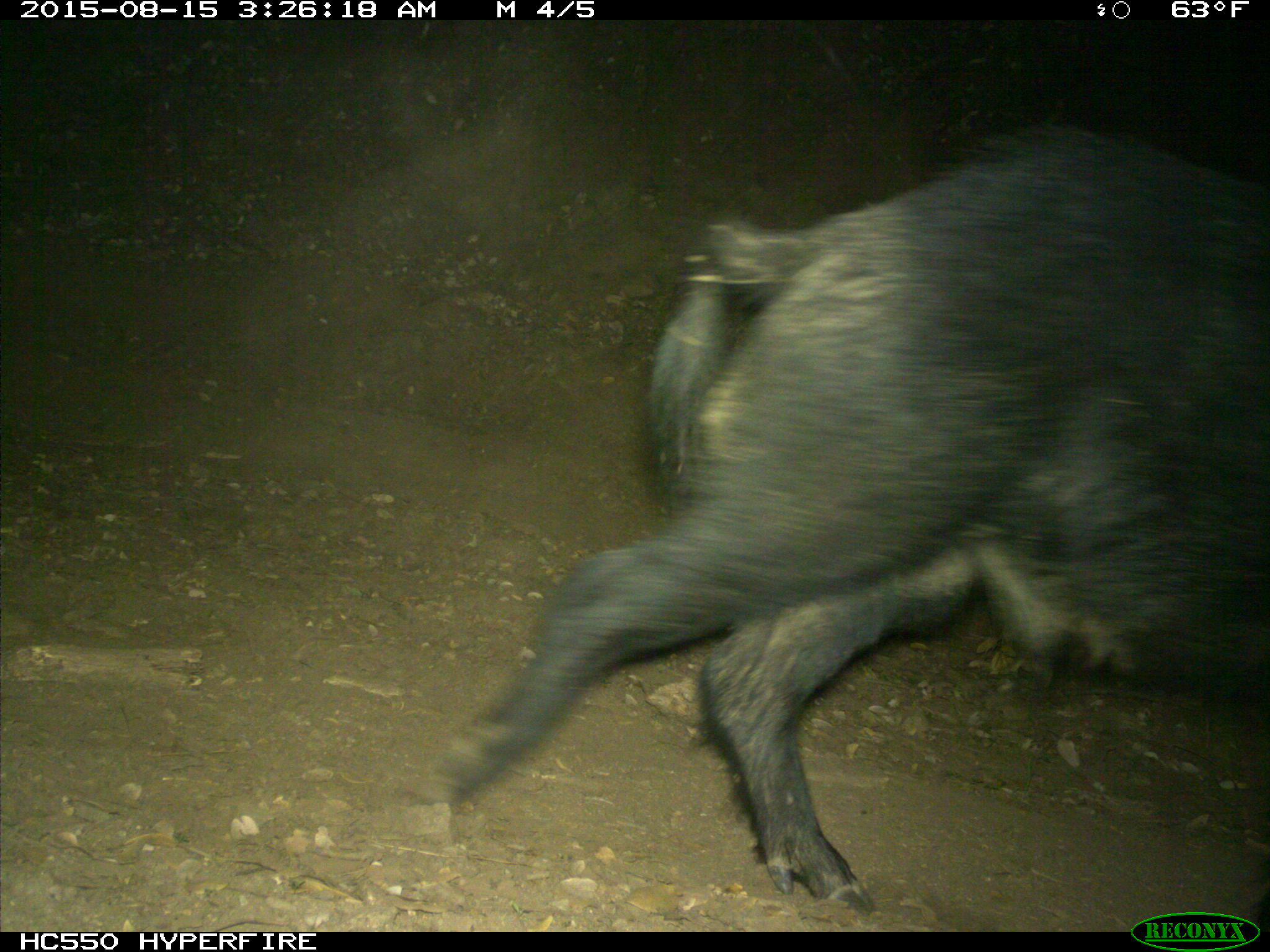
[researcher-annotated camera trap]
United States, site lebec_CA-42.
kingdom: Animalia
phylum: Chordata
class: Mammalia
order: Artiodactyla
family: Suidae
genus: Sus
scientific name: Sus scrofa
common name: wild boar